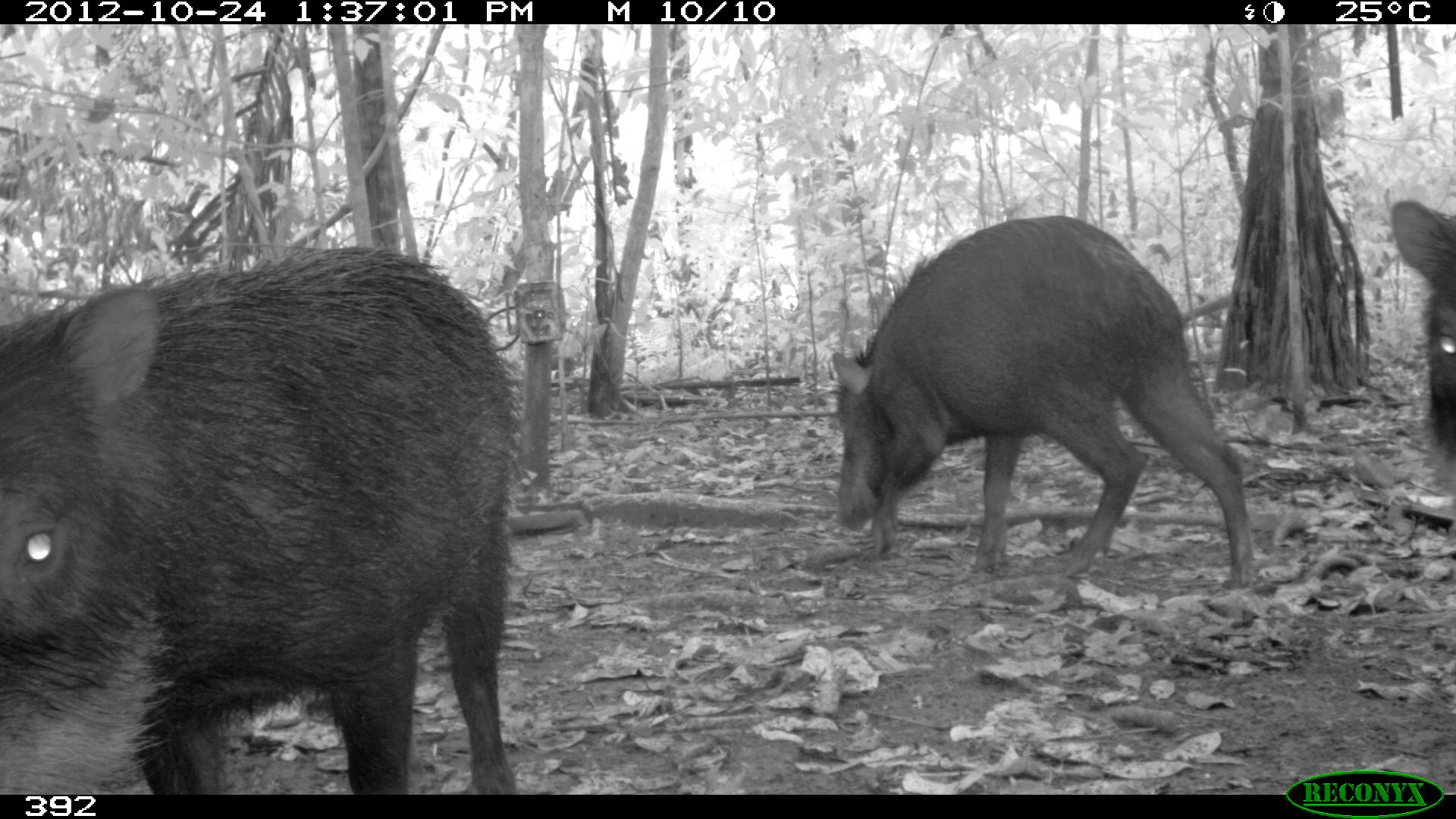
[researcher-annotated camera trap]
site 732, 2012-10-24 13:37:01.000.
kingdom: Animalia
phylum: Chordata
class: Mammalia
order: Artiodactyla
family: Tayassuidae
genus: Tayassu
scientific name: Tayassu pecari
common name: white-lipped peccary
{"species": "Tayassu pecari (white-lipped peccary)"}